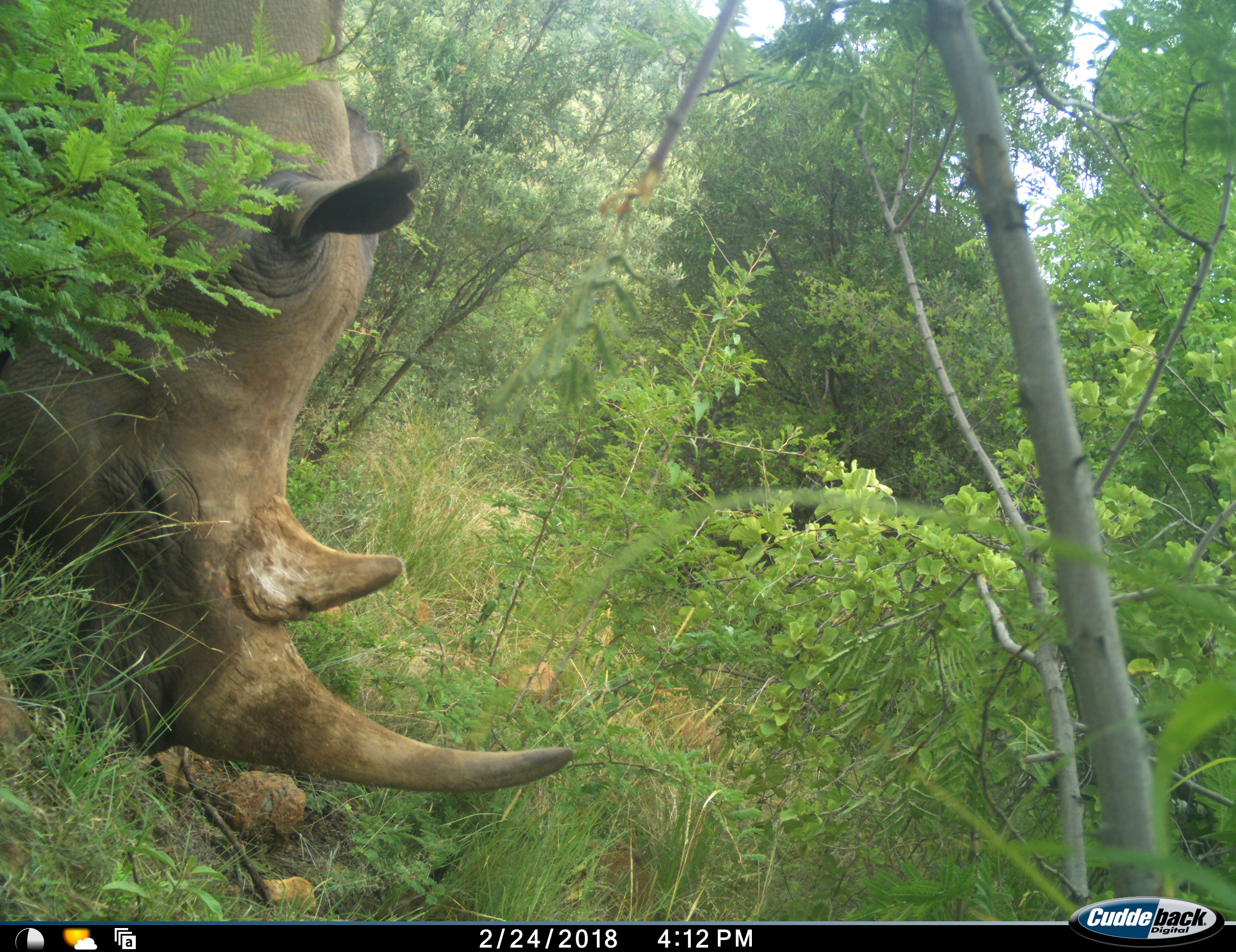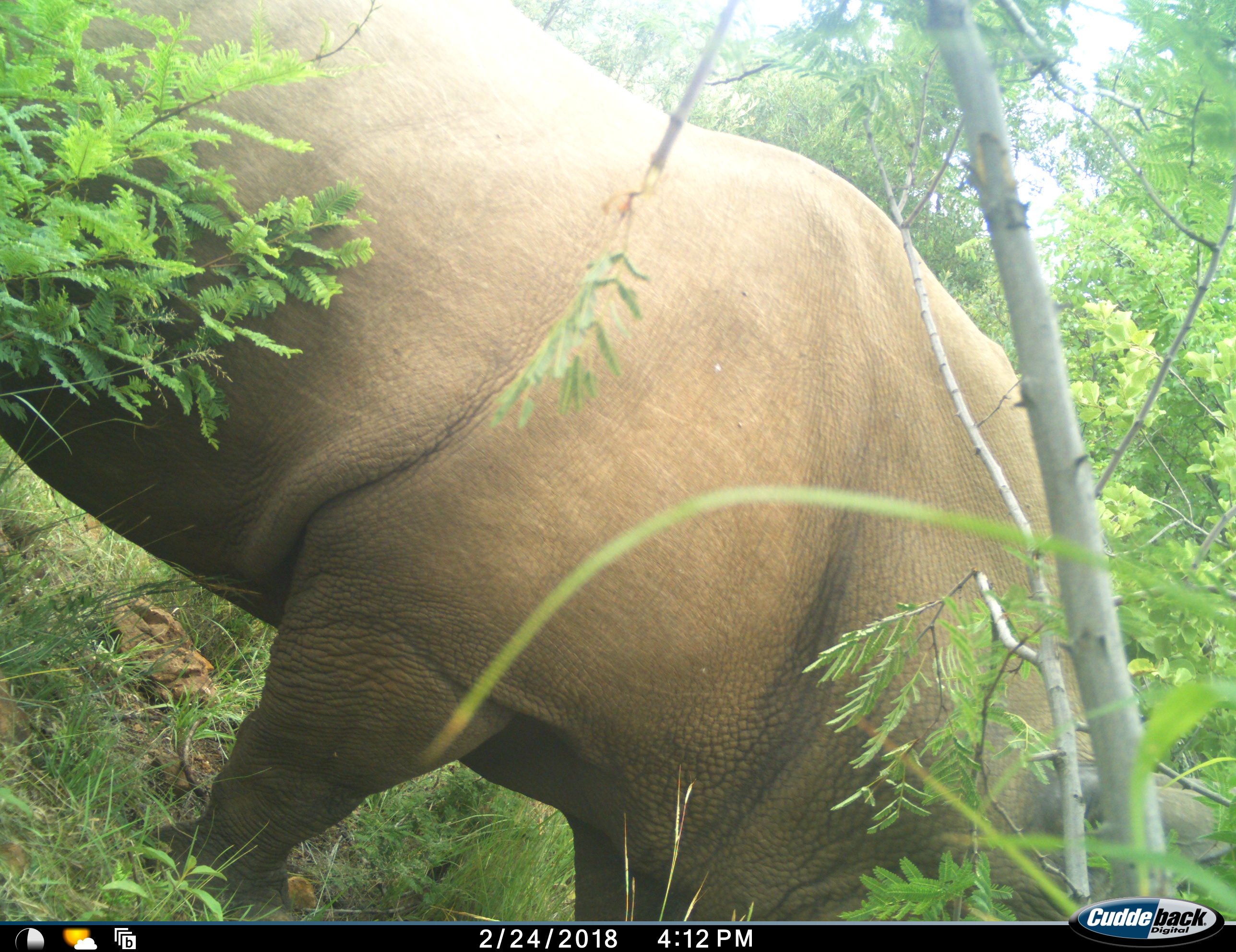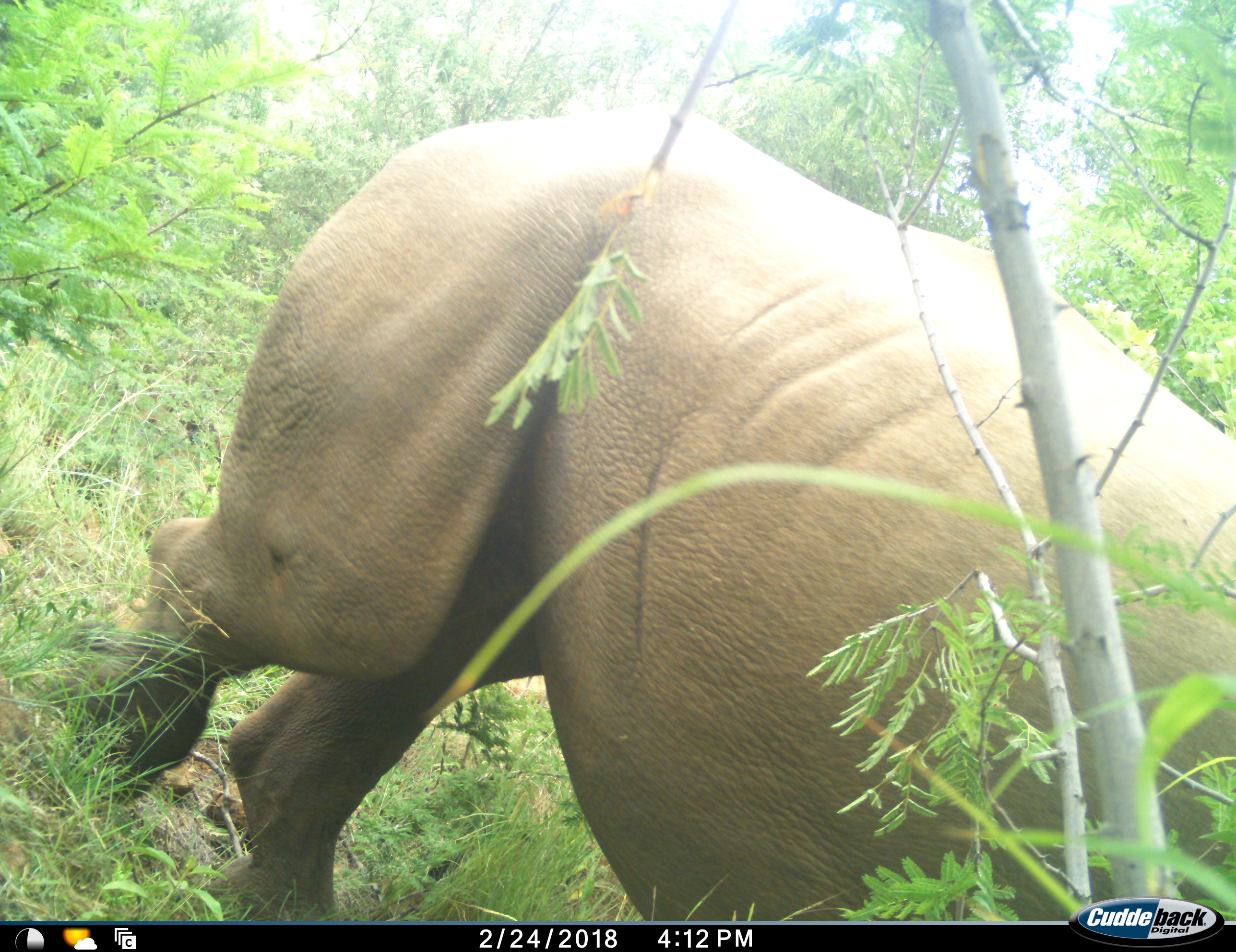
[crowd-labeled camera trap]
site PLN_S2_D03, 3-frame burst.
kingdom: Animalia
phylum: Chordata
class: Mammalia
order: Perissodactyla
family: Rhinocerotidae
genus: Diceros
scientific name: Diceros bicornis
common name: black rhinoceros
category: rhinocerosblack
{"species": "rhinocerosblack (black rhinoceros) (Diceros bicornis)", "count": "1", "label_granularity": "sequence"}